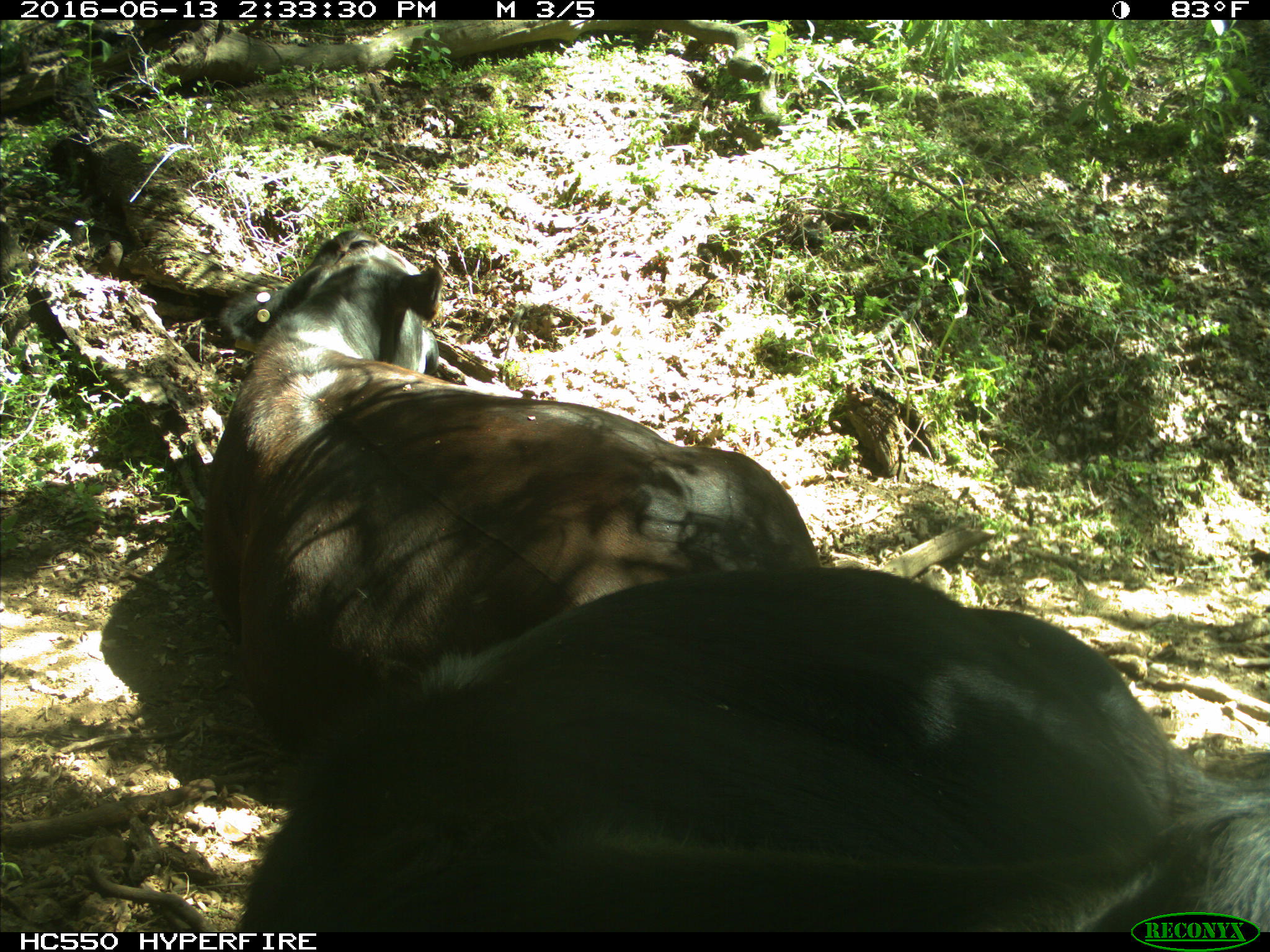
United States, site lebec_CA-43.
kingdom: Animalia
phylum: Chordata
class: Mammalia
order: Artiodactyla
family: Bovidae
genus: Bos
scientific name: Bos taurus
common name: domestic cow